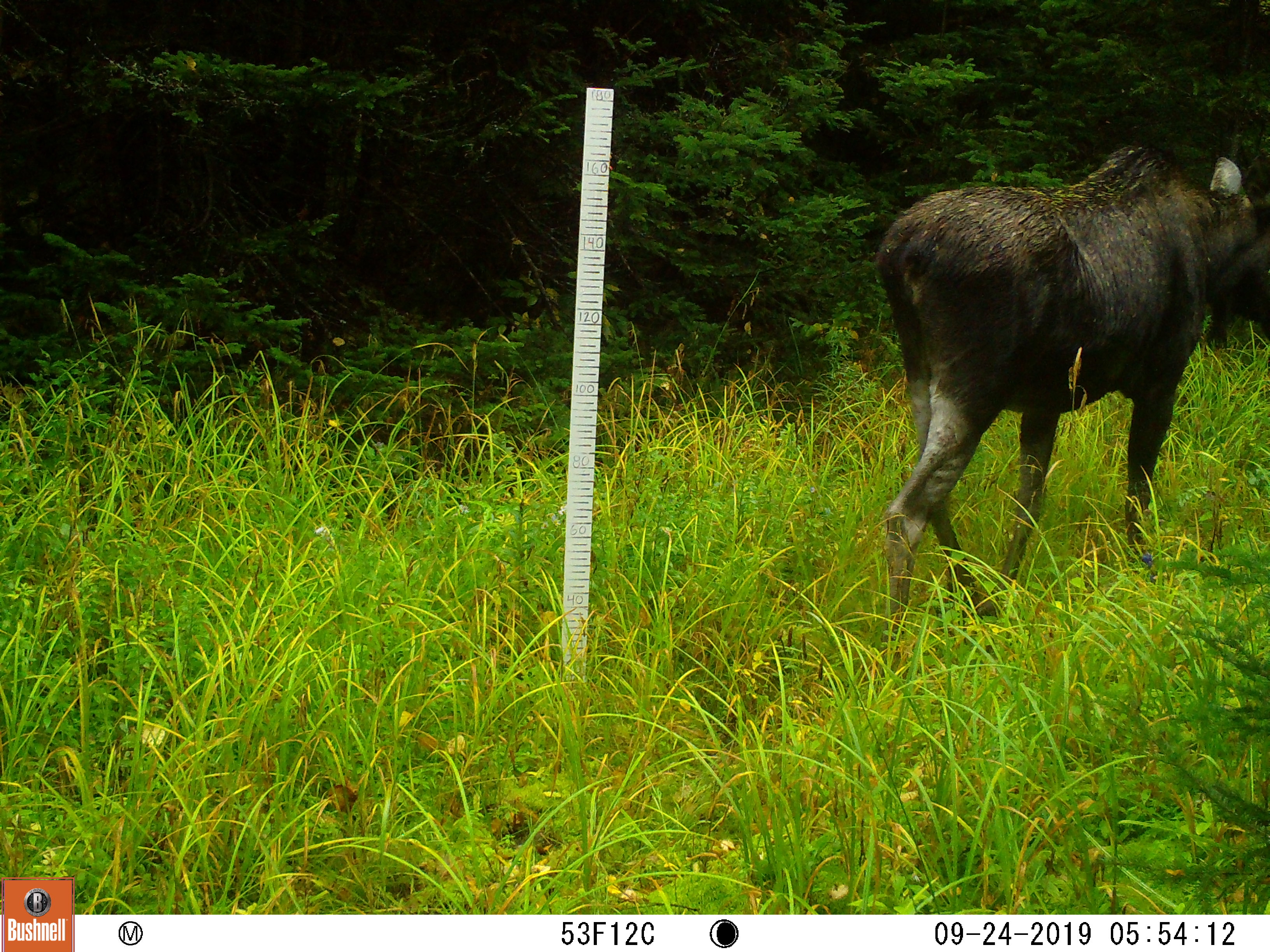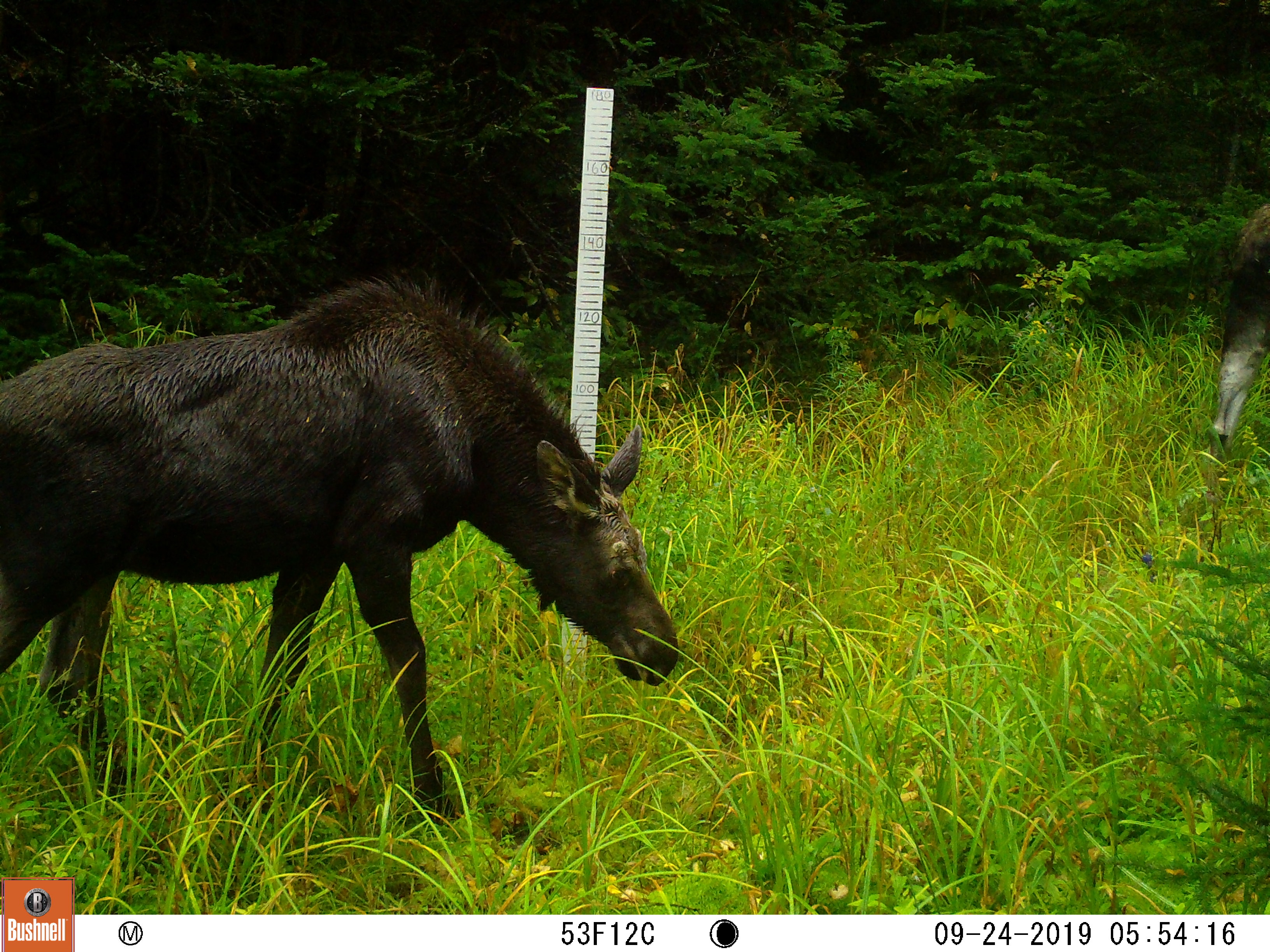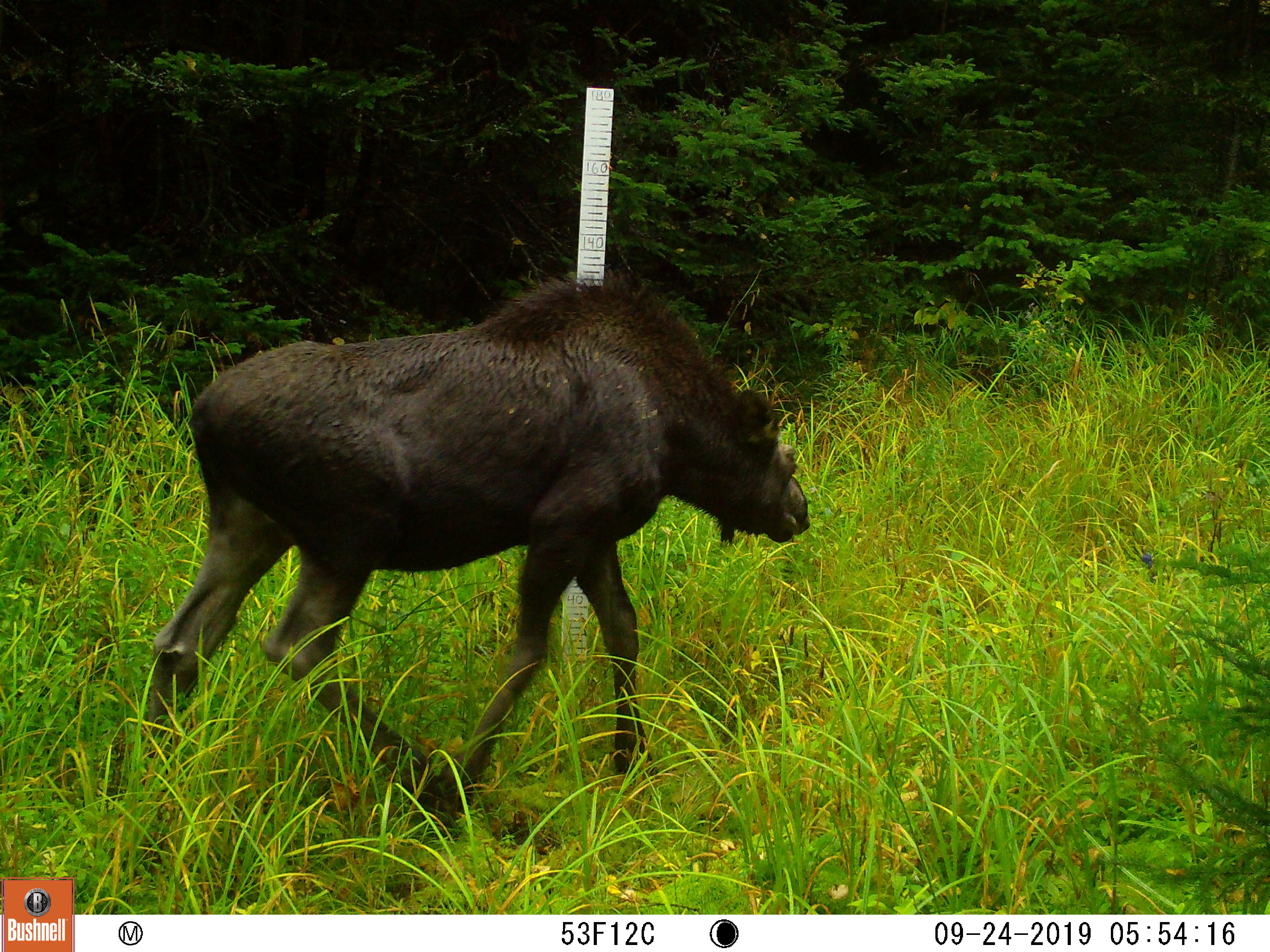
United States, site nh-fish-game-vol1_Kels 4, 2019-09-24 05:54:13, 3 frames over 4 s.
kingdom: Animalia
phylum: Chordata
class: Mammalia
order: Artiodactyla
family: Cervidae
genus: Alces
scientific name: Alces alces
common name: moose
Moose (Alces alces).